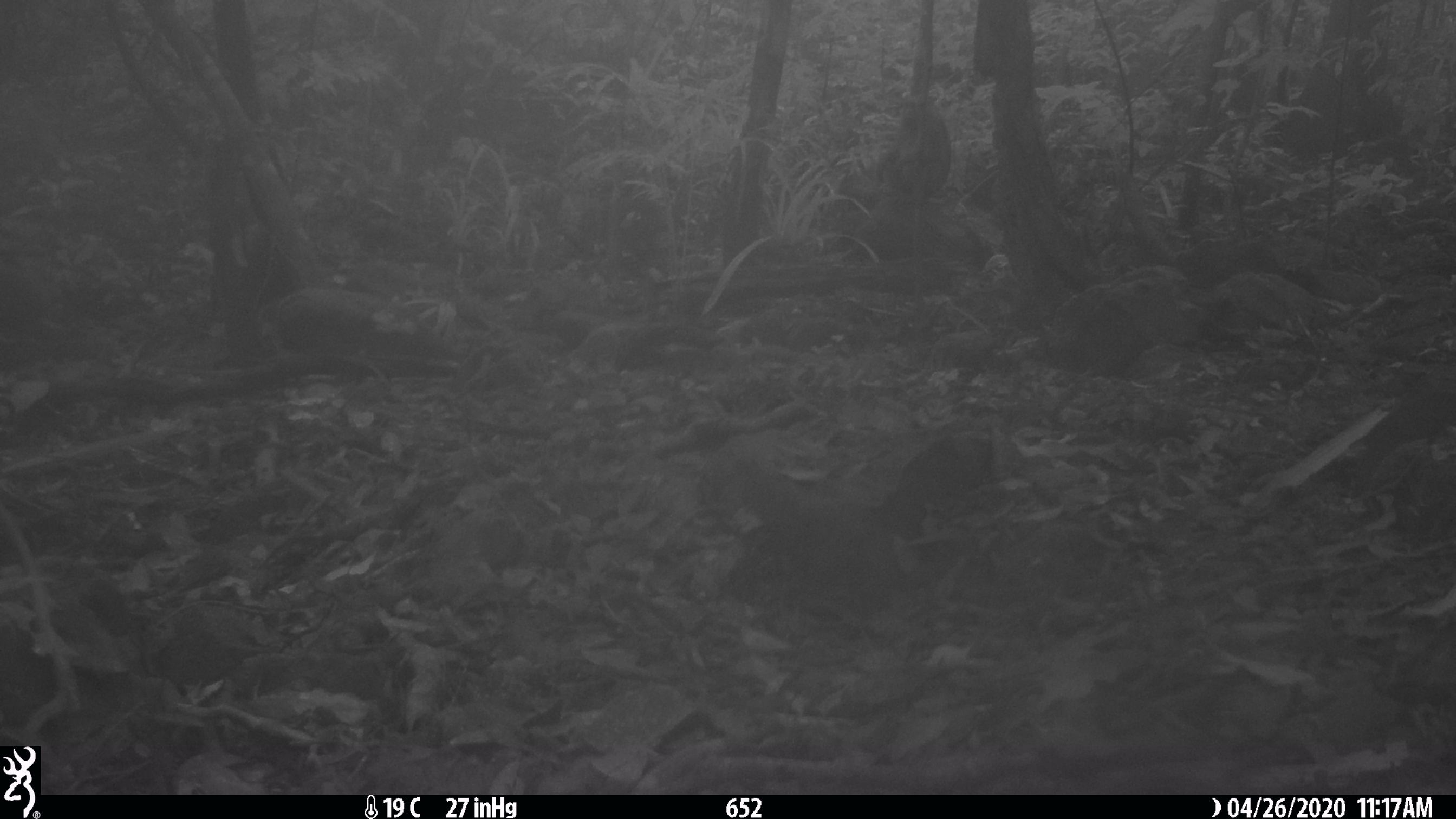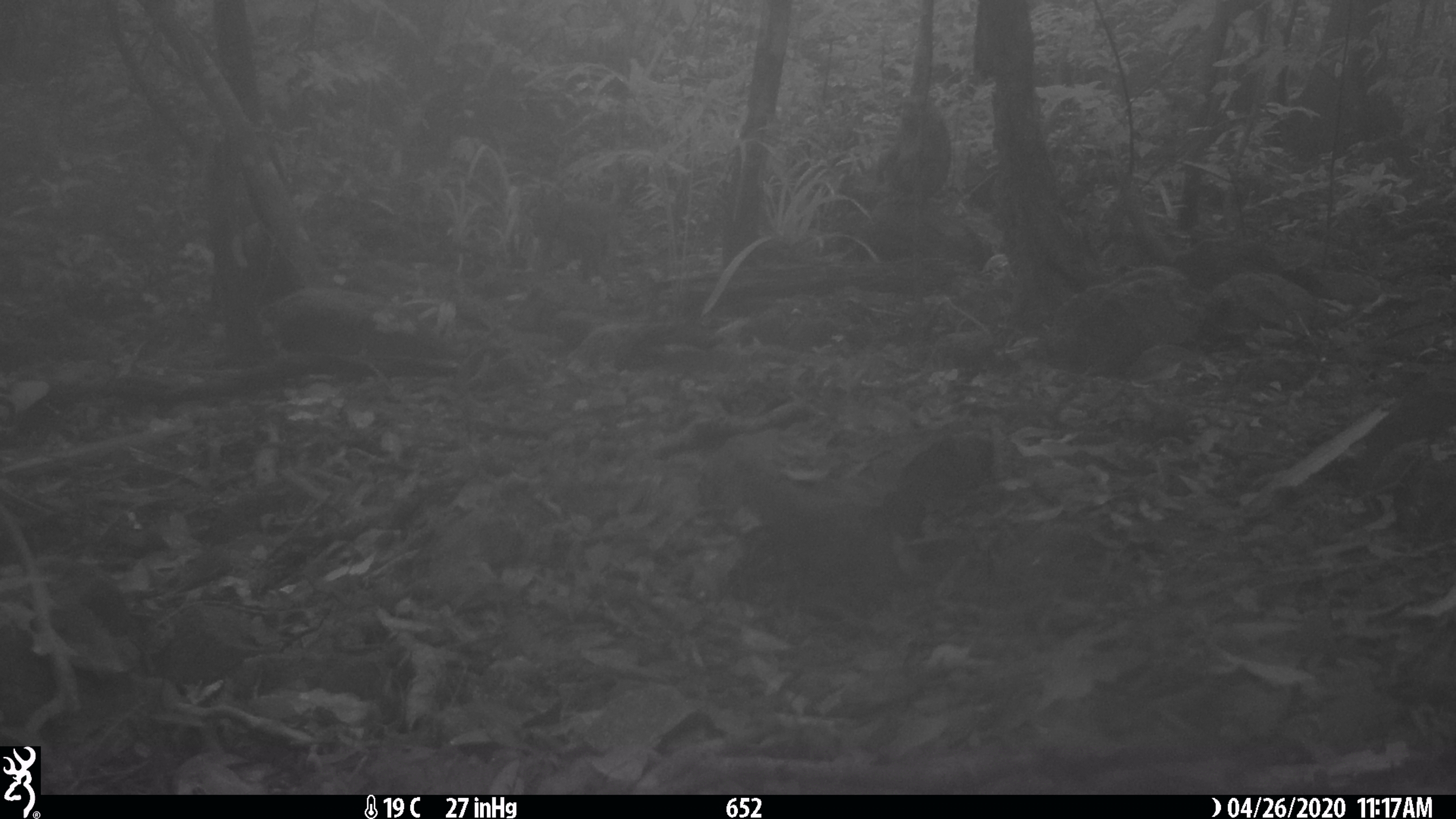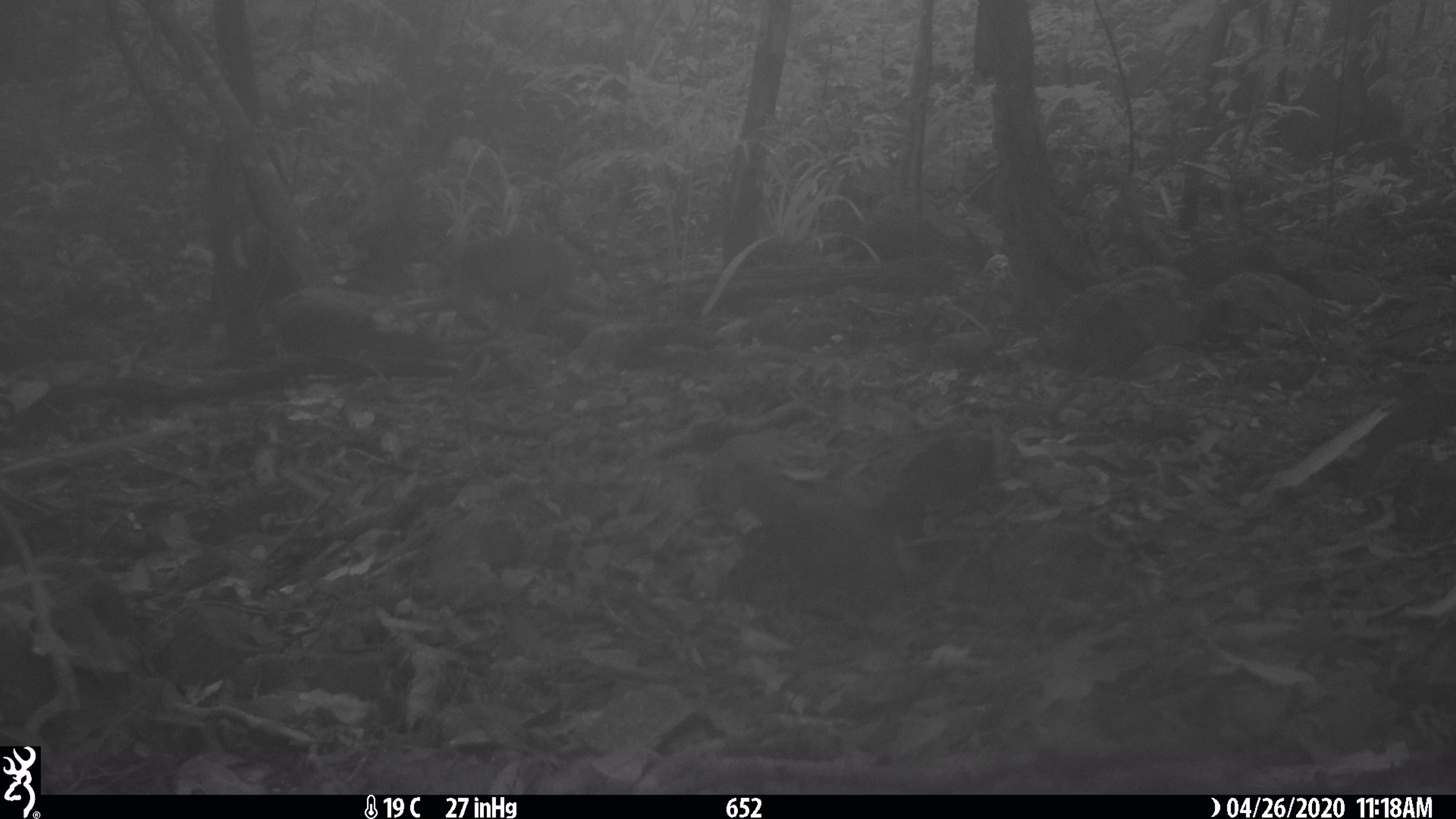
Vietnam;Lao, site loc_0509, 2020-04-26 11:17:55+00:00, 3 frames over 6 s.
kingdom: Animalia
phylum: Chordata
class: Mammalia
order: Primates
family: Cercopithecidae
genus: Macaca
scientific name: Macaca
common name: macaques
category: assam or rhesus macaque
Assam or rhesus macaque (macaques) (Macaca). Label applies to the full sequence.